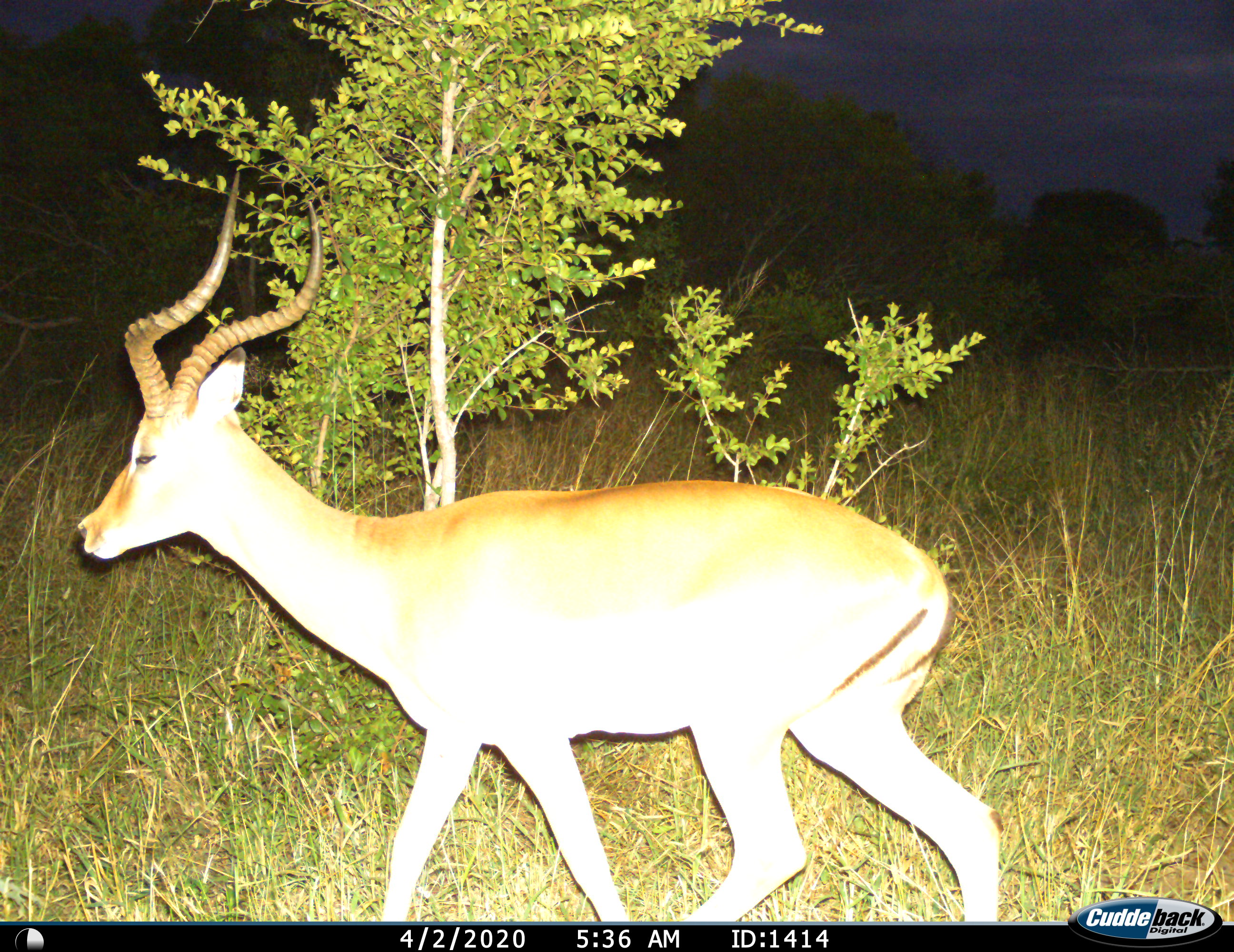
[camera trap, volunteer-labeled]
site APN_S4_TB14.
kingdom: Animalia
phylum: Chordata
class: Mammalia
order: Artiodactyla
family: Bovidae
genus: Aepyceros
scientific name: Aepyceros melampus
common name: impala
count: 1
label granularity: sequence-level